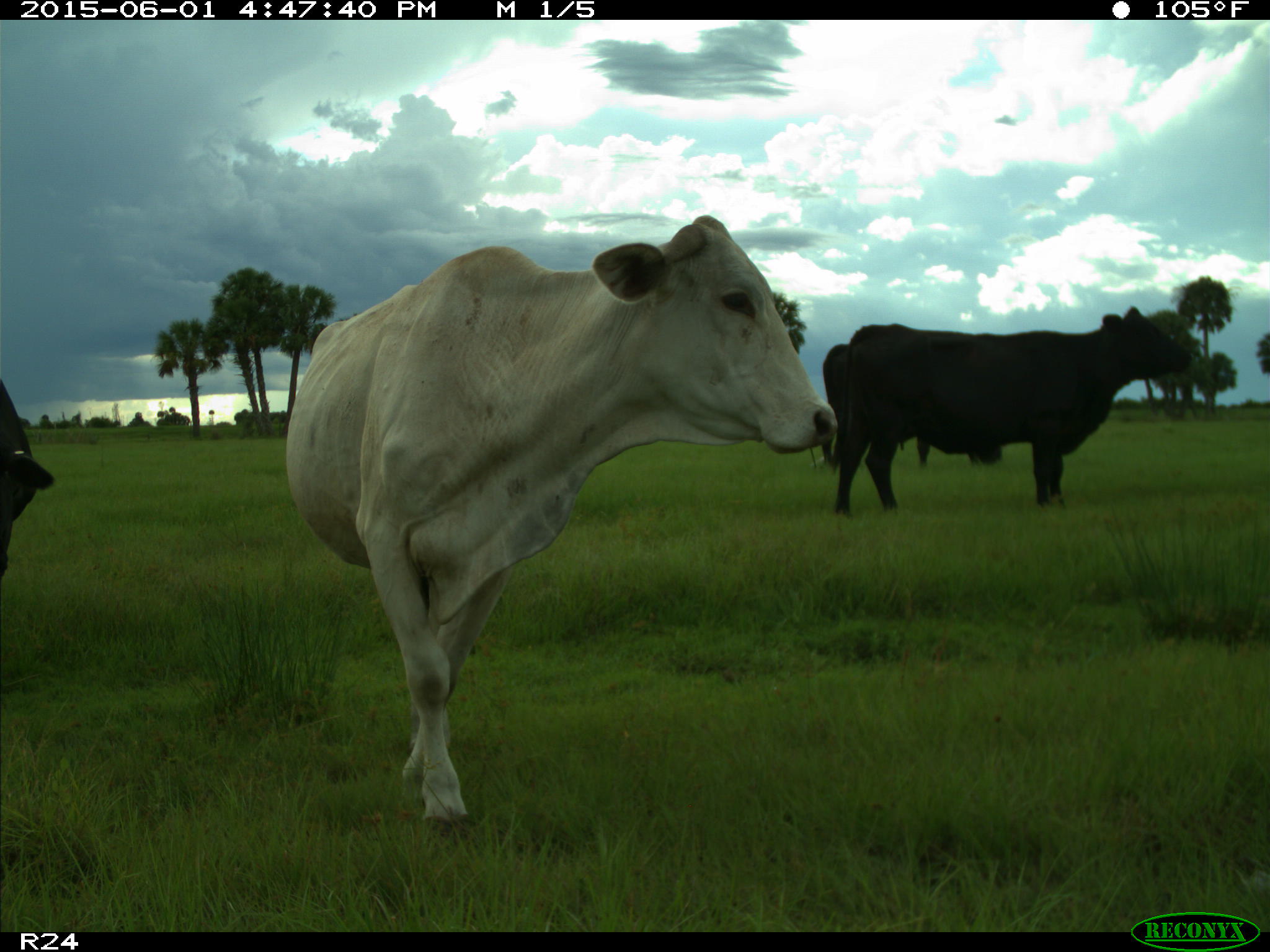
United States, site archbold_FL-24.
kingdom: Animalia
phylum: Chordata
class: Mammalia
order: Artiodactyla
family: Bovidae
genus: Bos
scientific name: Bos taurus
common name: domestic cow